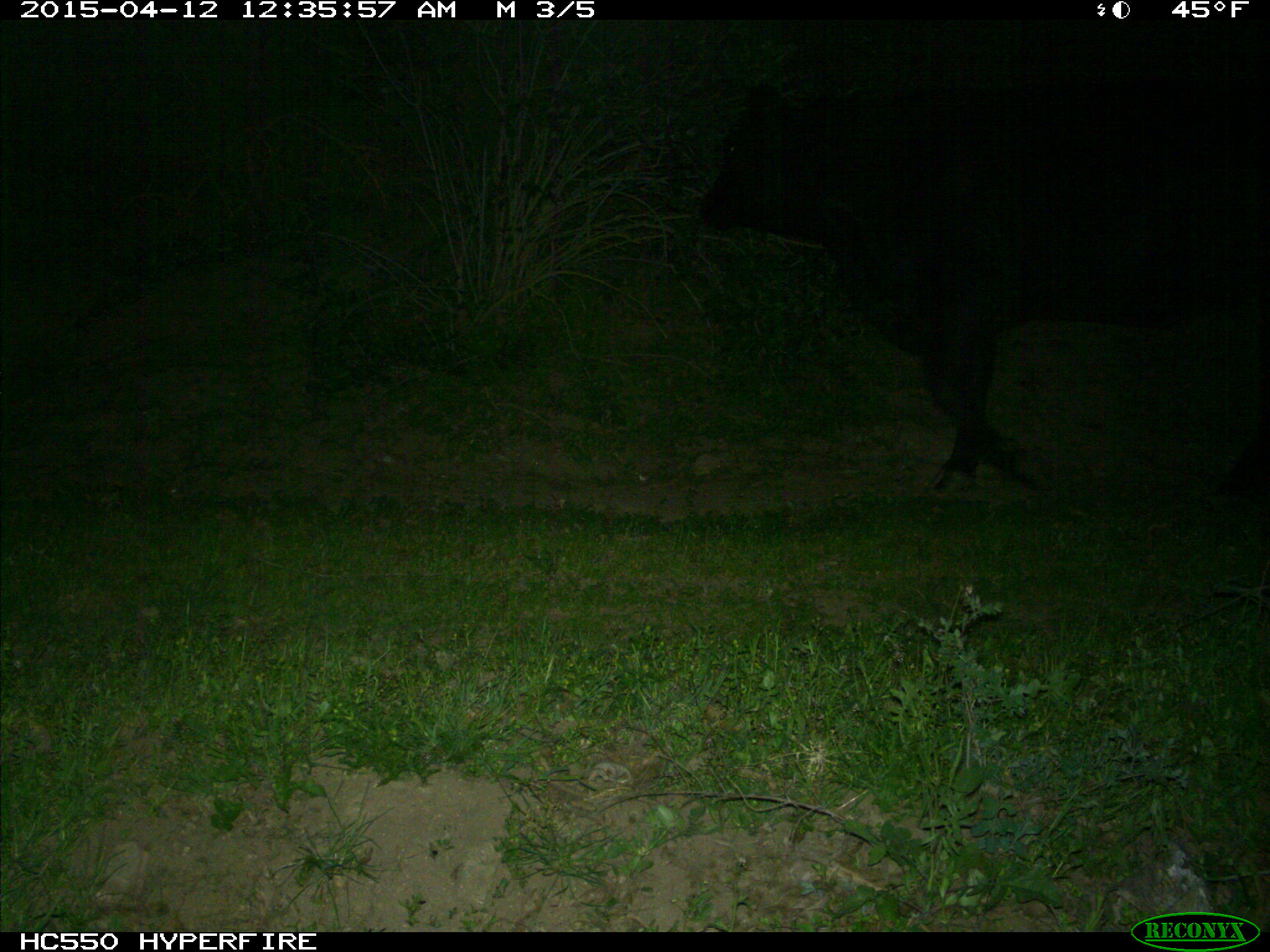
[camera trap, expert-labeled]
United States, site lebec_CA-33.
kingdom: Animalia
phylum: Chordata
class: Mammalia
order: Artiodactyla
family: Bovidae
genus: Bos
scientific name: Bos taurus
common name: domestic cow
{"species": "Bos taurus (domestic cow)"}